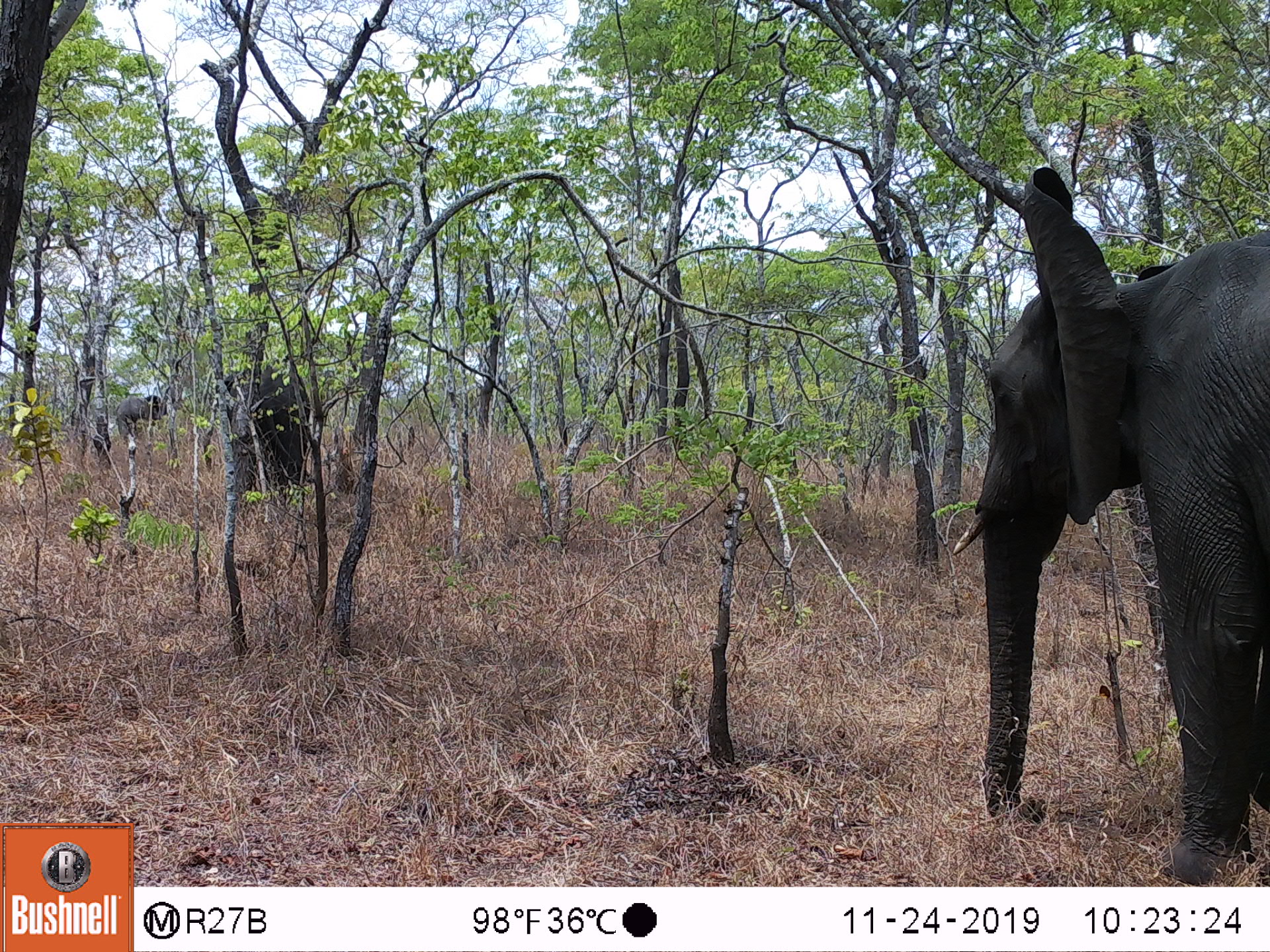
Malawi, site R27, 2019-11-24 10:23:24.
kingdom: Animalia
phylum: Chordata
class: Mammalia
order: Proboscidea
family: Elephantidae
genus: Loxodonta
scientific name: Loxodonta africana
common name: african savanna elephant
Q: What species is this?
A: African savanna elephant (Loxodonta africana).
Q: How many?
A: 3.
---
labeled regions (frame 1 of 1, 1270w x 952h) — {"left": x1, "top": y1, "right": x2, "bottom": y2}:
african savanna elephant: {"left": 946, "top": 164, "right": 1269, "bottom": 885}; {"left": 203, "top": 357, "right": 328, "bottom": 504}; {"left": 112, "top": 384, "right": 179, "bottom": 459}